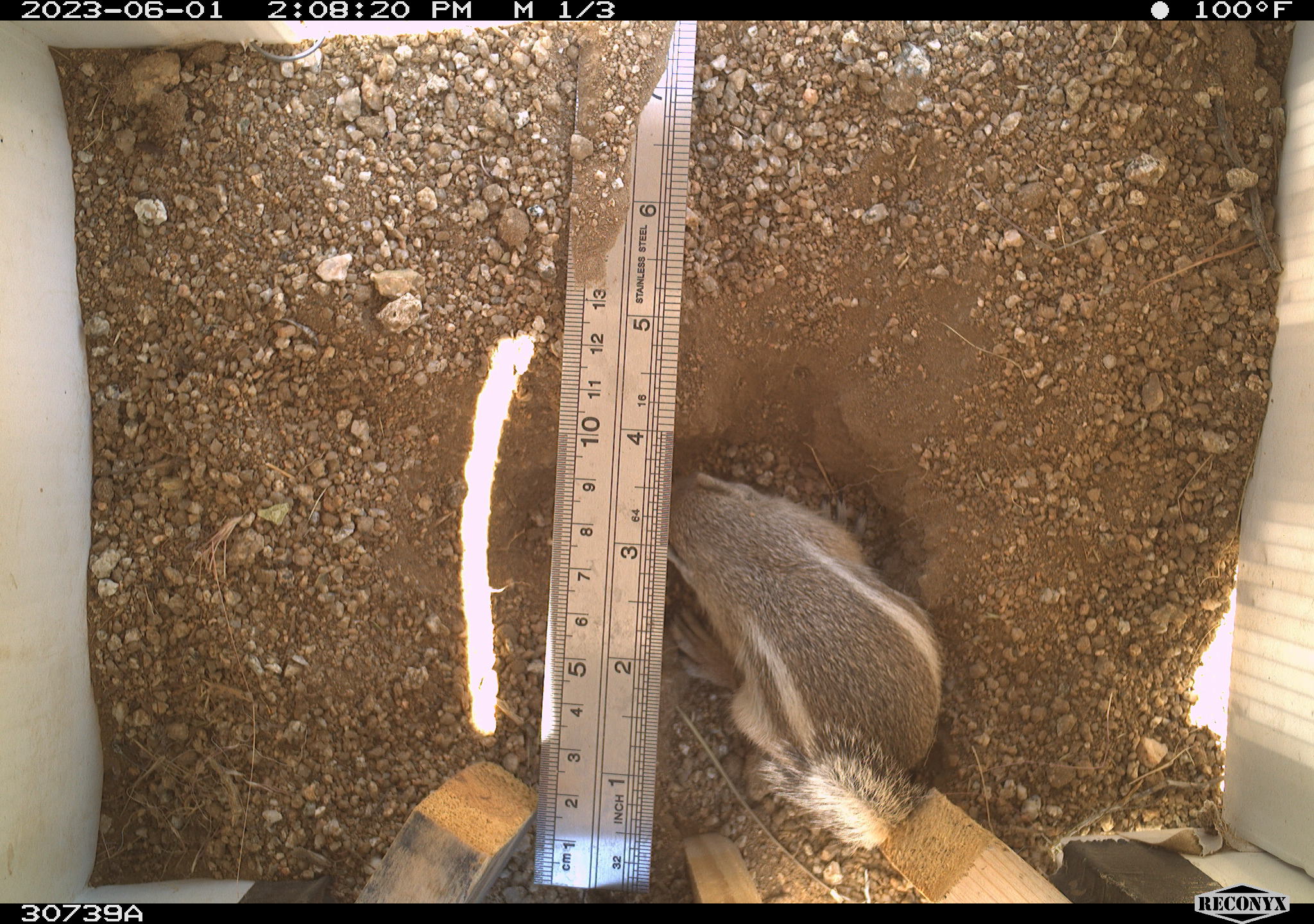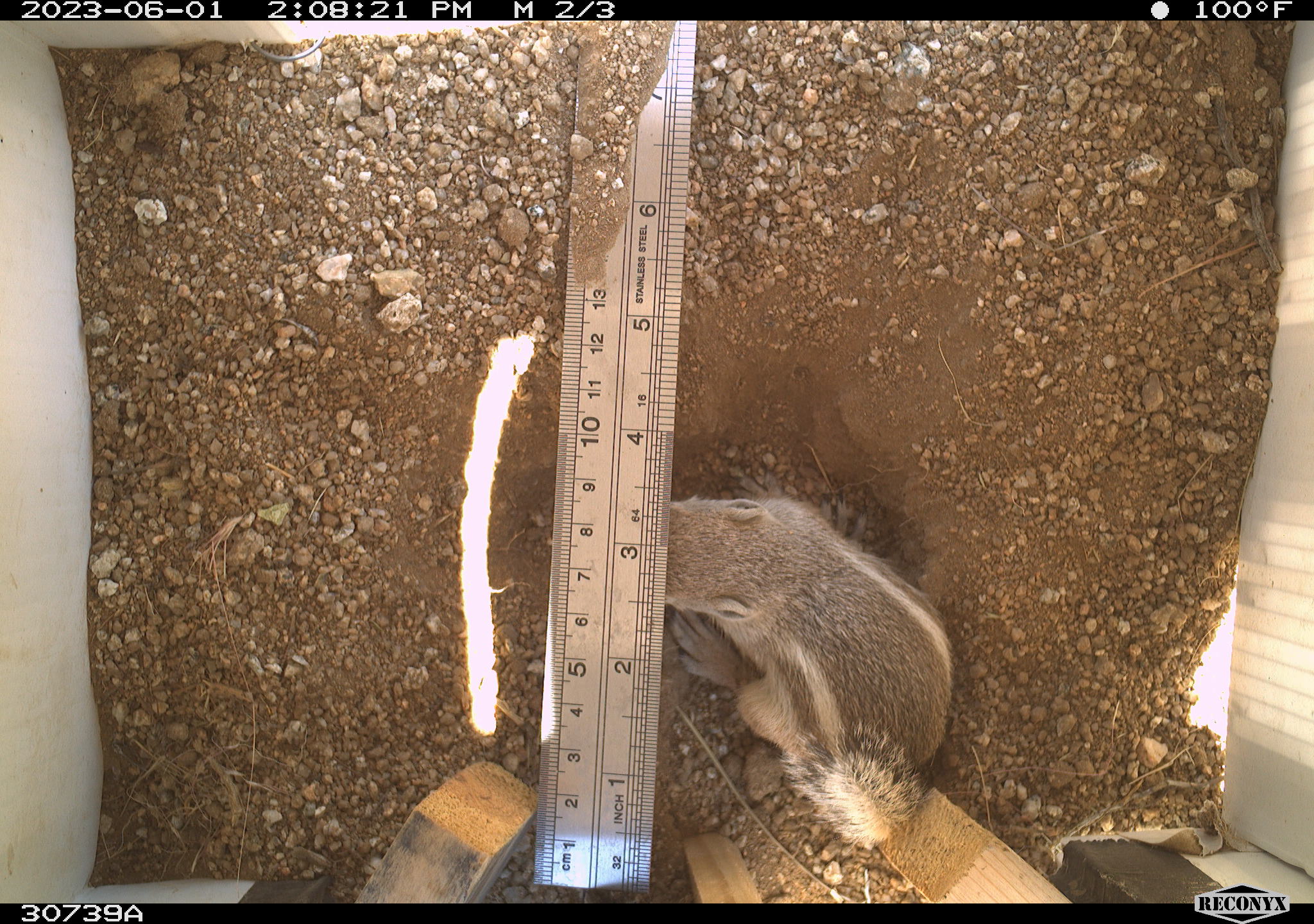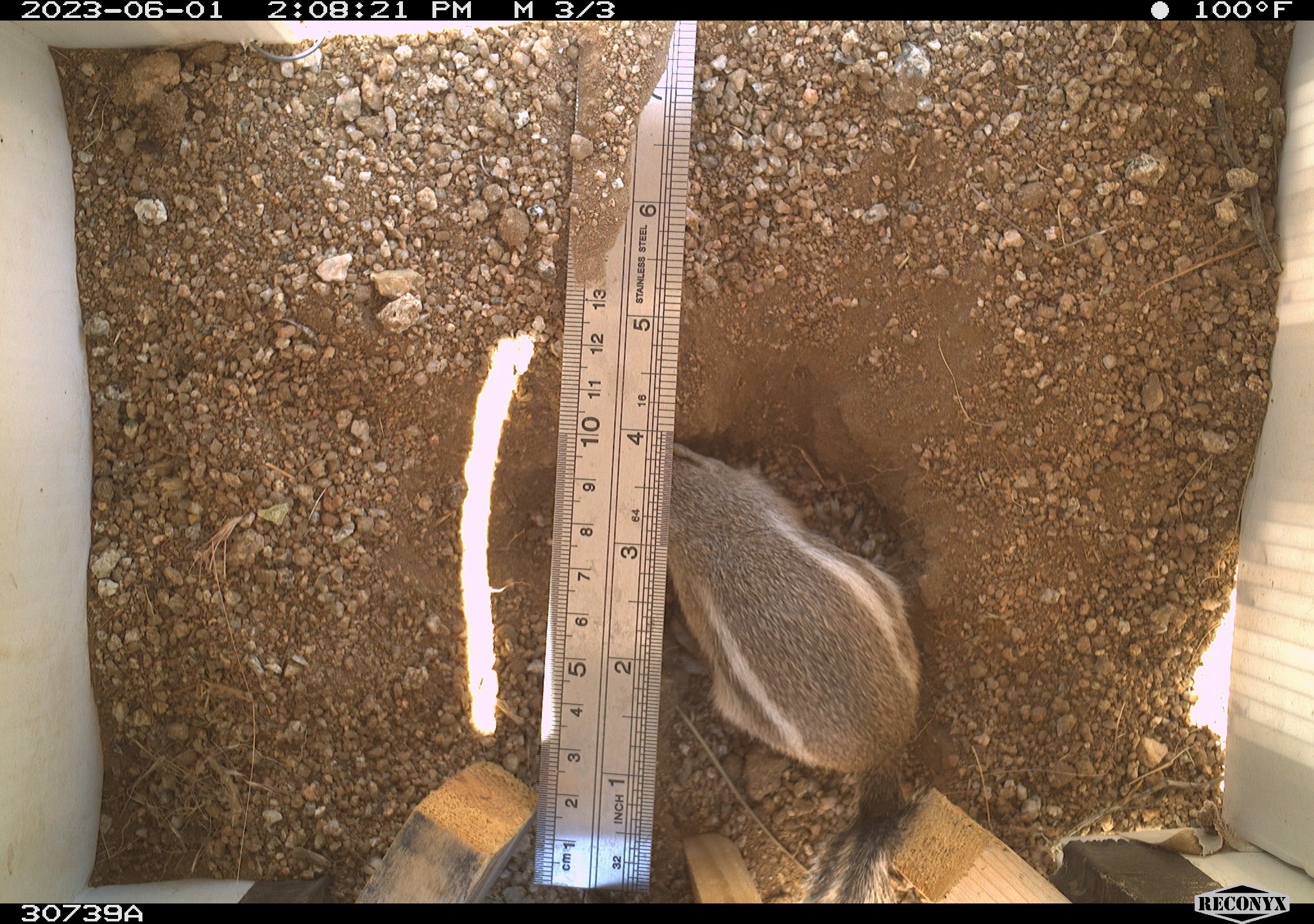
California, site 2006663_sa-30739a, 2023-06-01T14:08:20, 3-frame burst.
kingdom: Animalia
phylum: Chordata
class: Mammalia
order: Rodentia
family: Sciuridae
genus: Ammospermophilus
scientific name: Ammospermophilus leucurus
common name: white-tailed antelope squirrel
White-tailed antelope squirrel (Ammospermophilus leucurus).